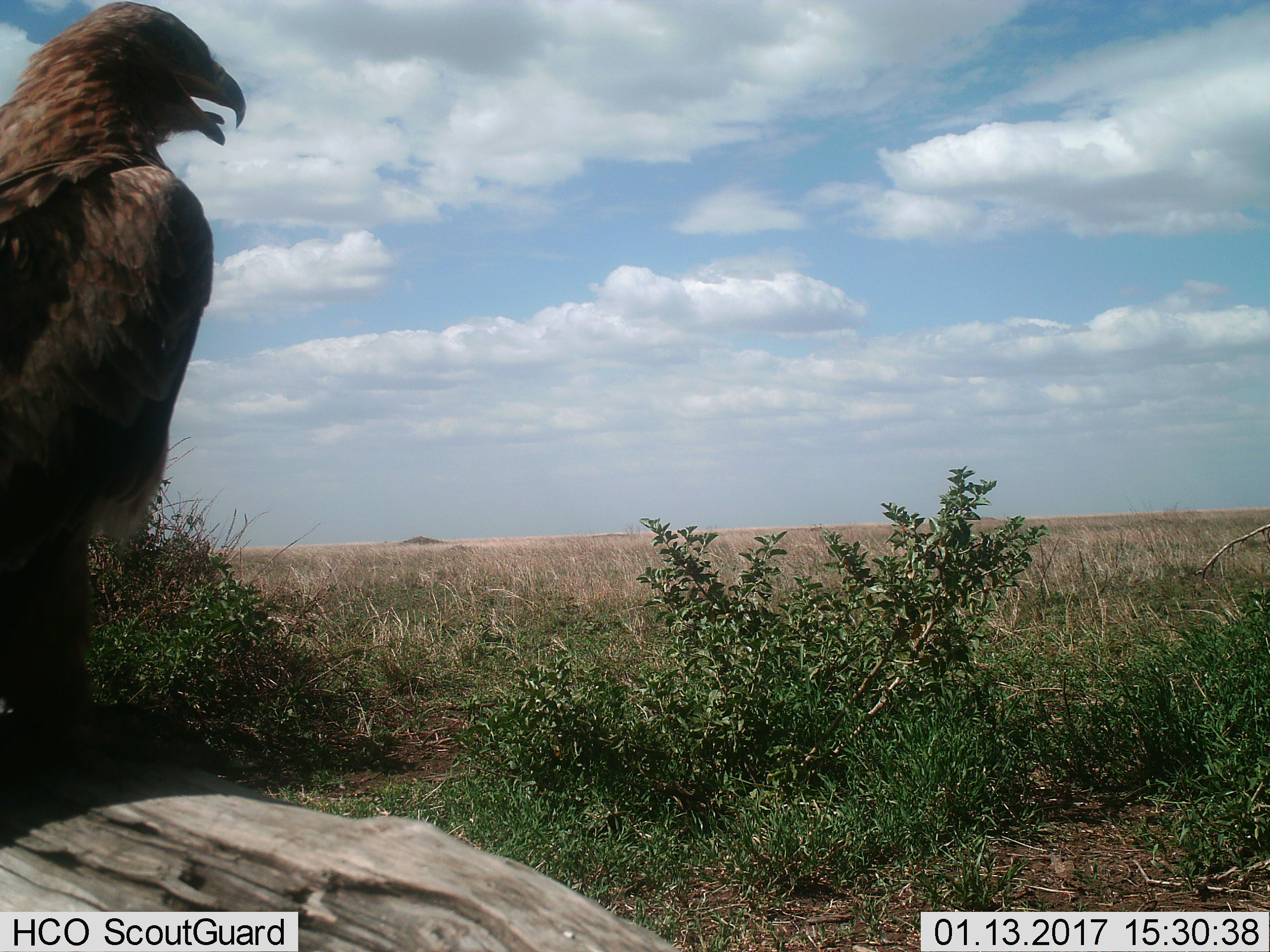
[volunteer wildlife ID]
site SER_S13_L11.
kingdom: Animalia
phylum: Chordata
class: Aves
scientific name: Aves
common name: bird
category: birdother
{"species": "birdother (bird) (Aves)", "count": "1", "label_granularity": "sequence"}